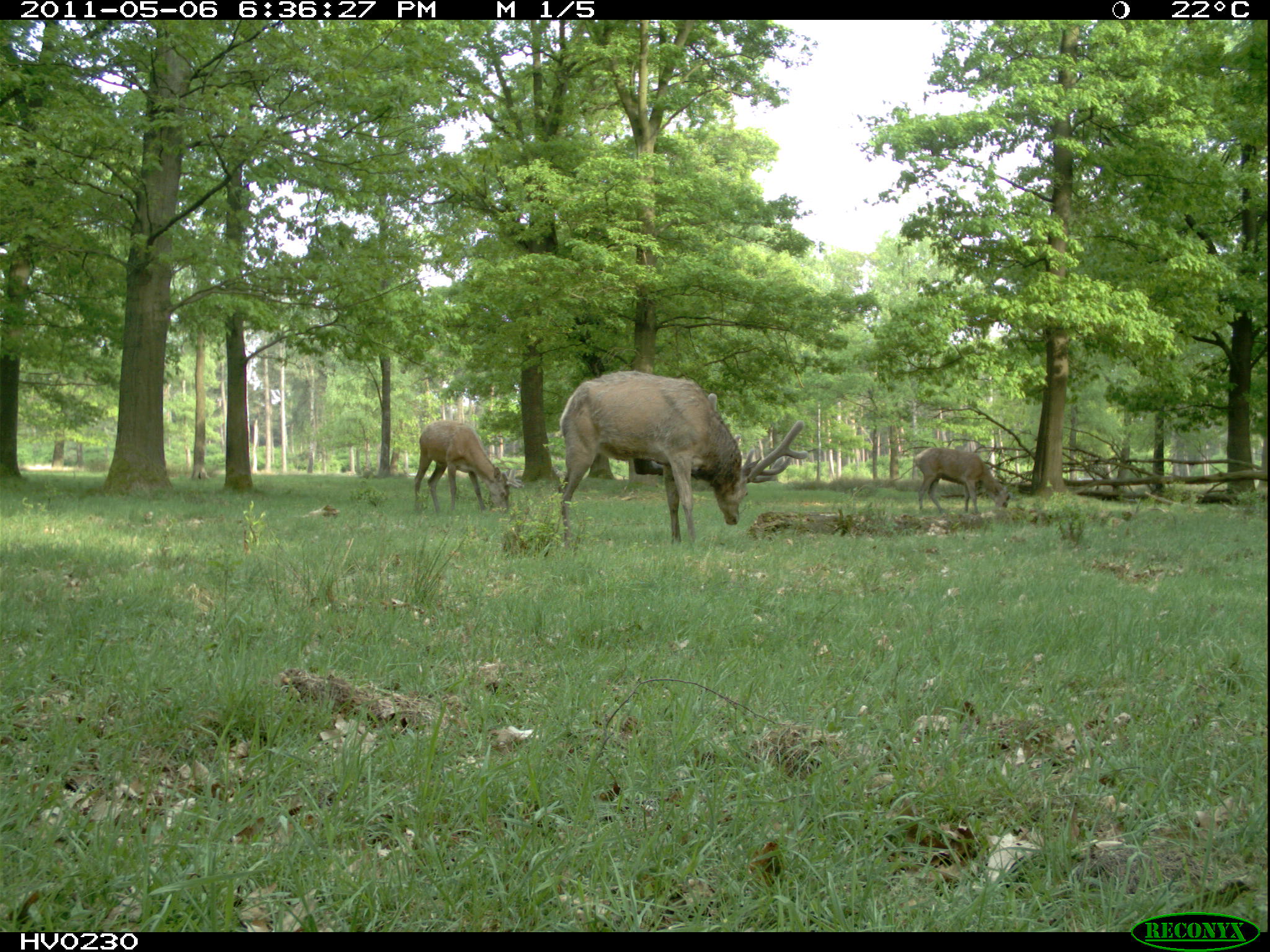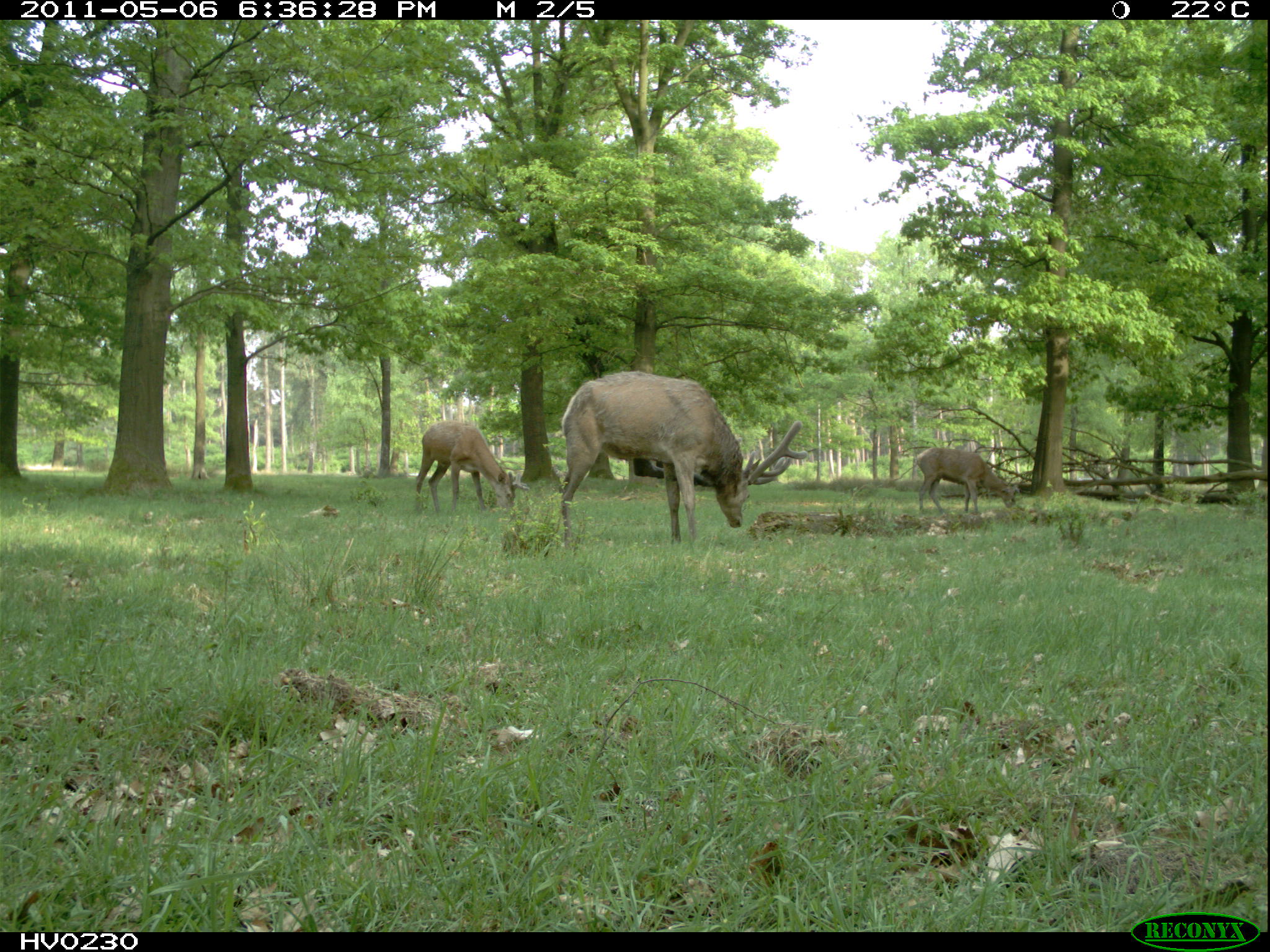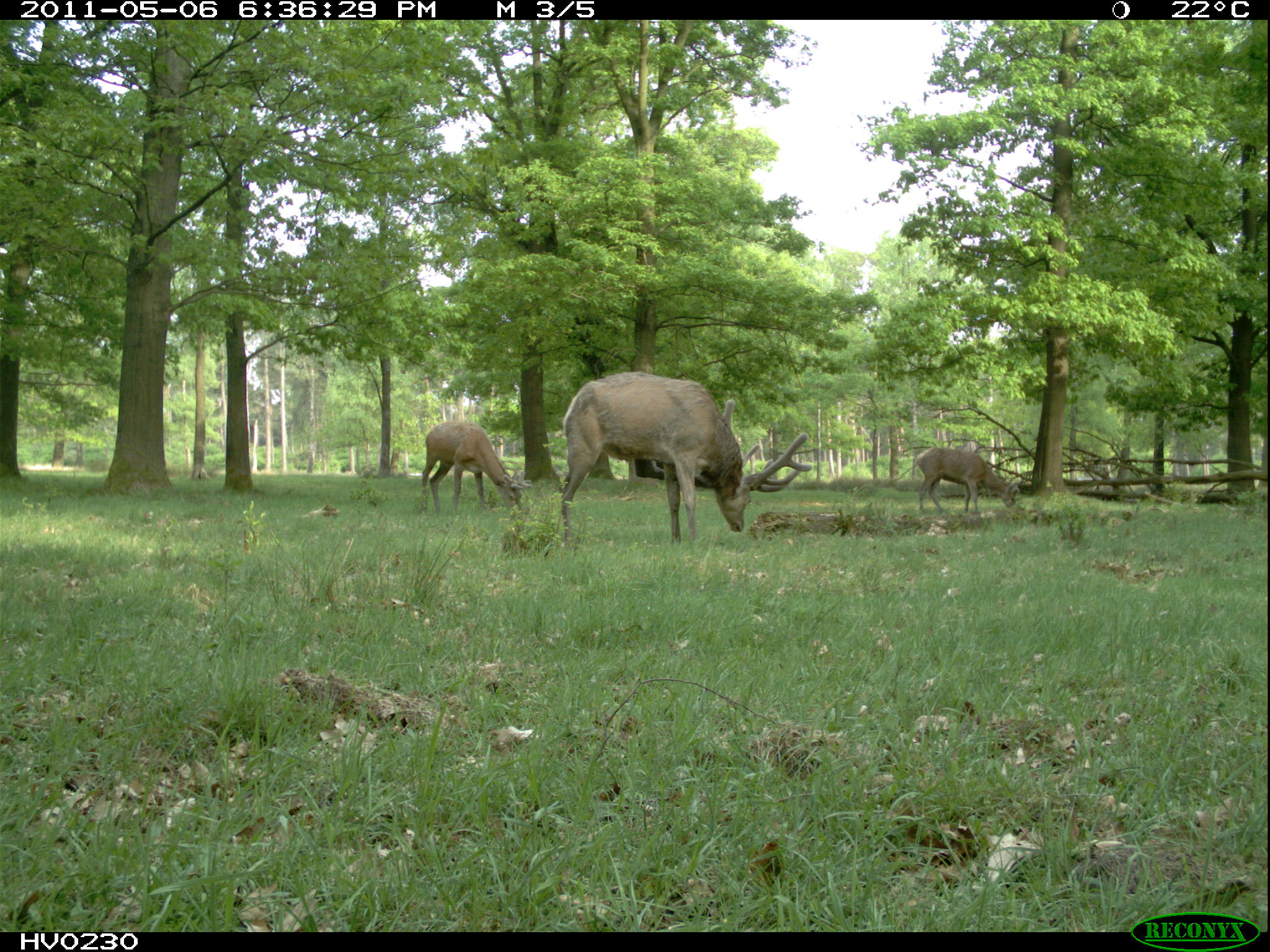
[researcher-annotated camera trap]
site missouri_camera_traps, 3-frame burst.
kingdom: Animalia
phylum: Chordata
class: Mammalia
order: Artiodactyla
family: Cervidae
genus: Cervus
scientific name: Cervus elaphus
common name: red deer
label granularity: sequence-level